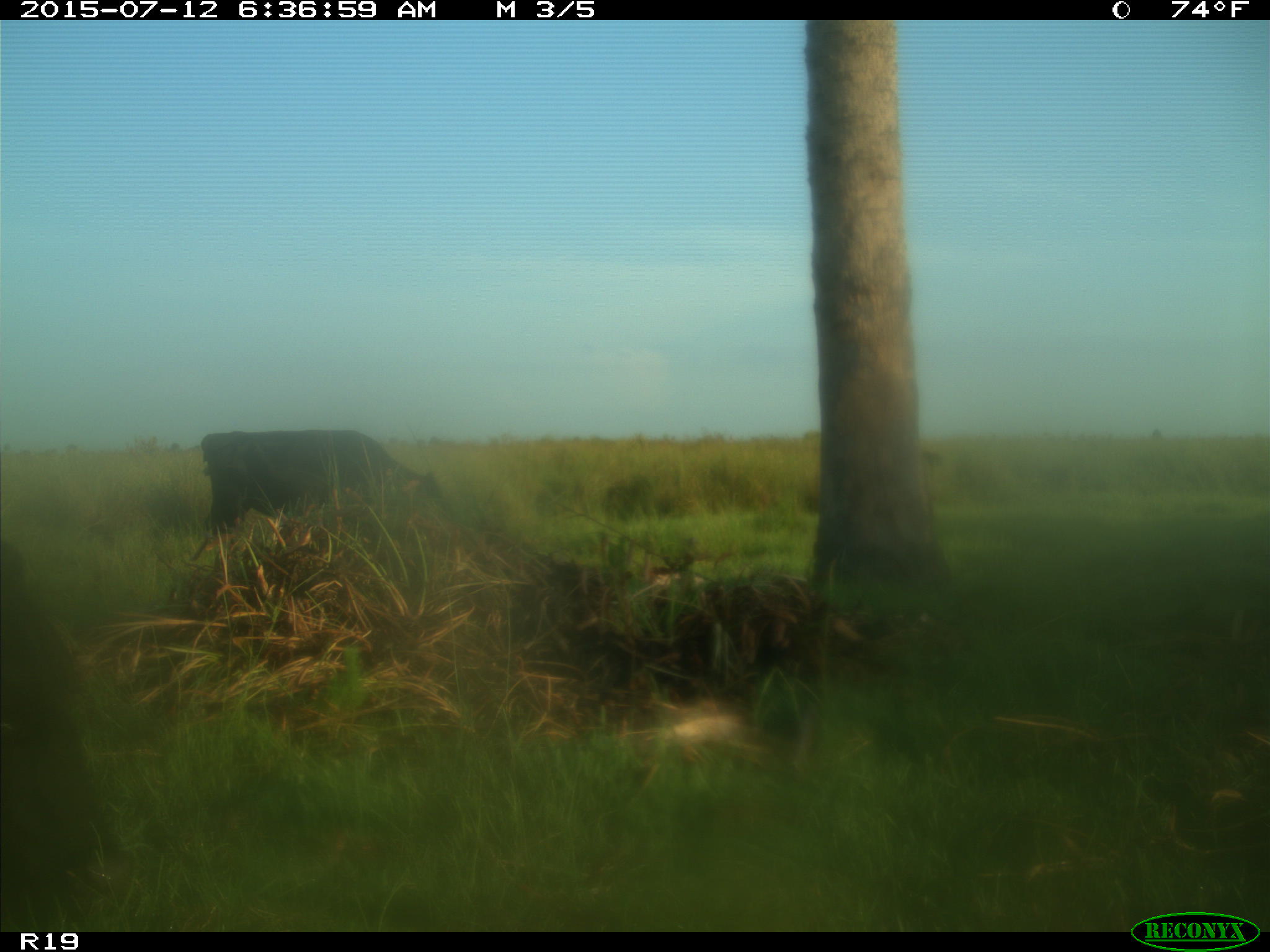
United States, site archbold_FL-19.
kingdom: Animalia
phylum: Chordata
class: Mammalia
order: Artiodactyla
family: Bovidae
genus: Bos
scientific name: Bos taurus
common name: domestic cow